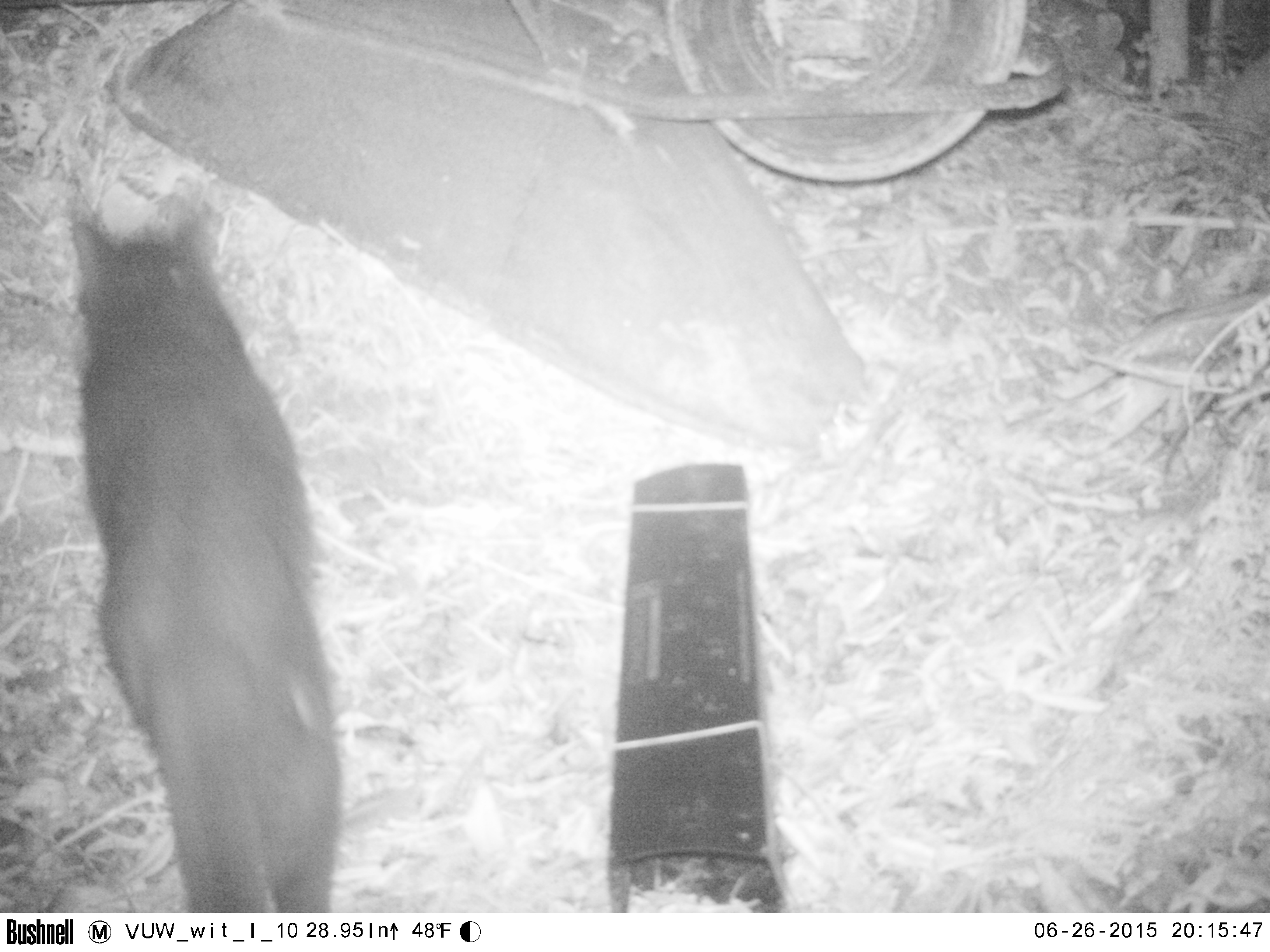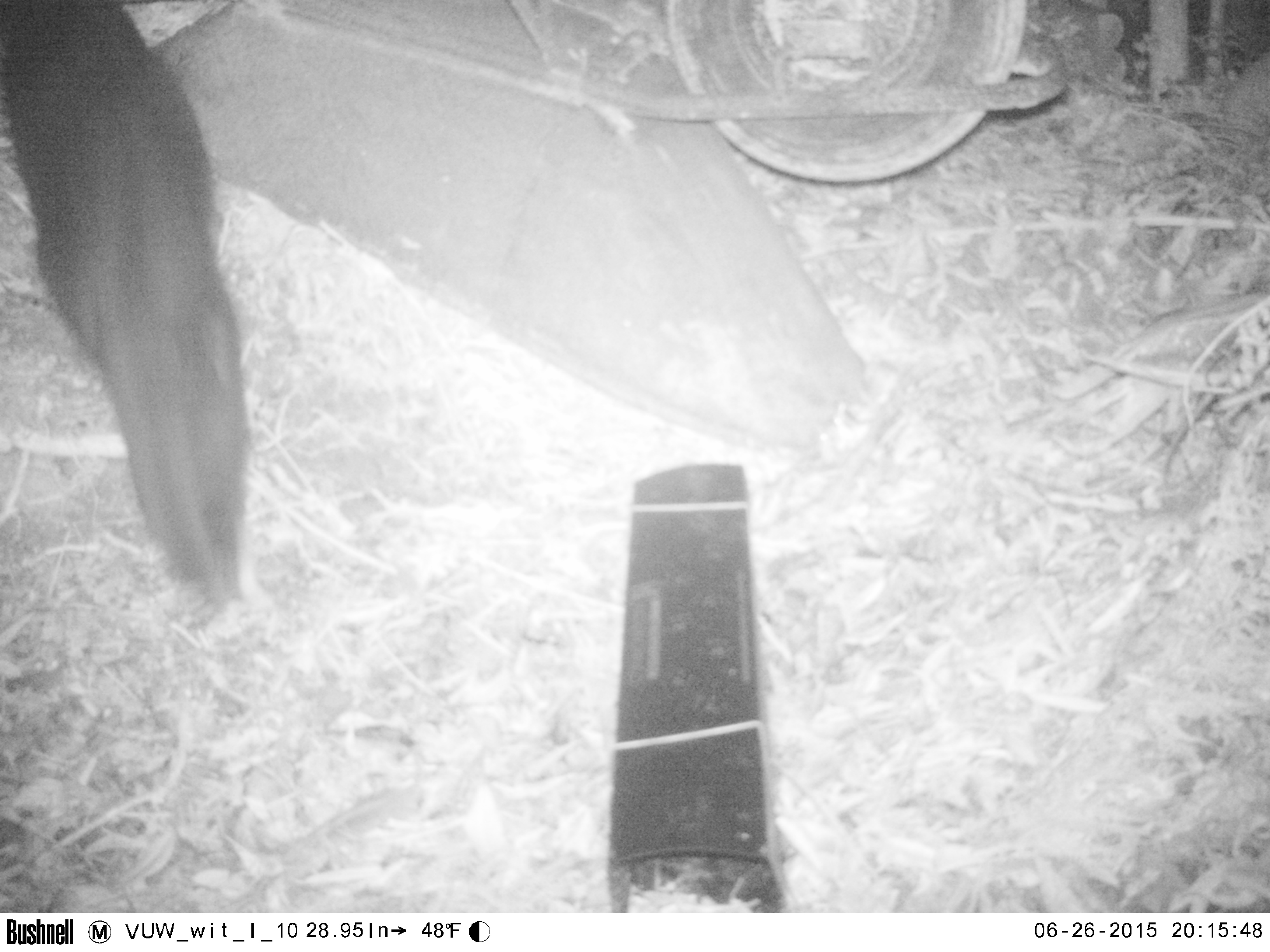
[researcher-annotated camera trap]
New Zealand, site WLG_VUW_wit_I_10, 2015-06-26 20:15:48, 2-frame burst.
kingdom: Animalia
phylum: Chordata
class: Mammalia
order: Carnivora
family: Felidae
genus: Felis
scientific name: Felis catus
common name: domestic cat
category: cat